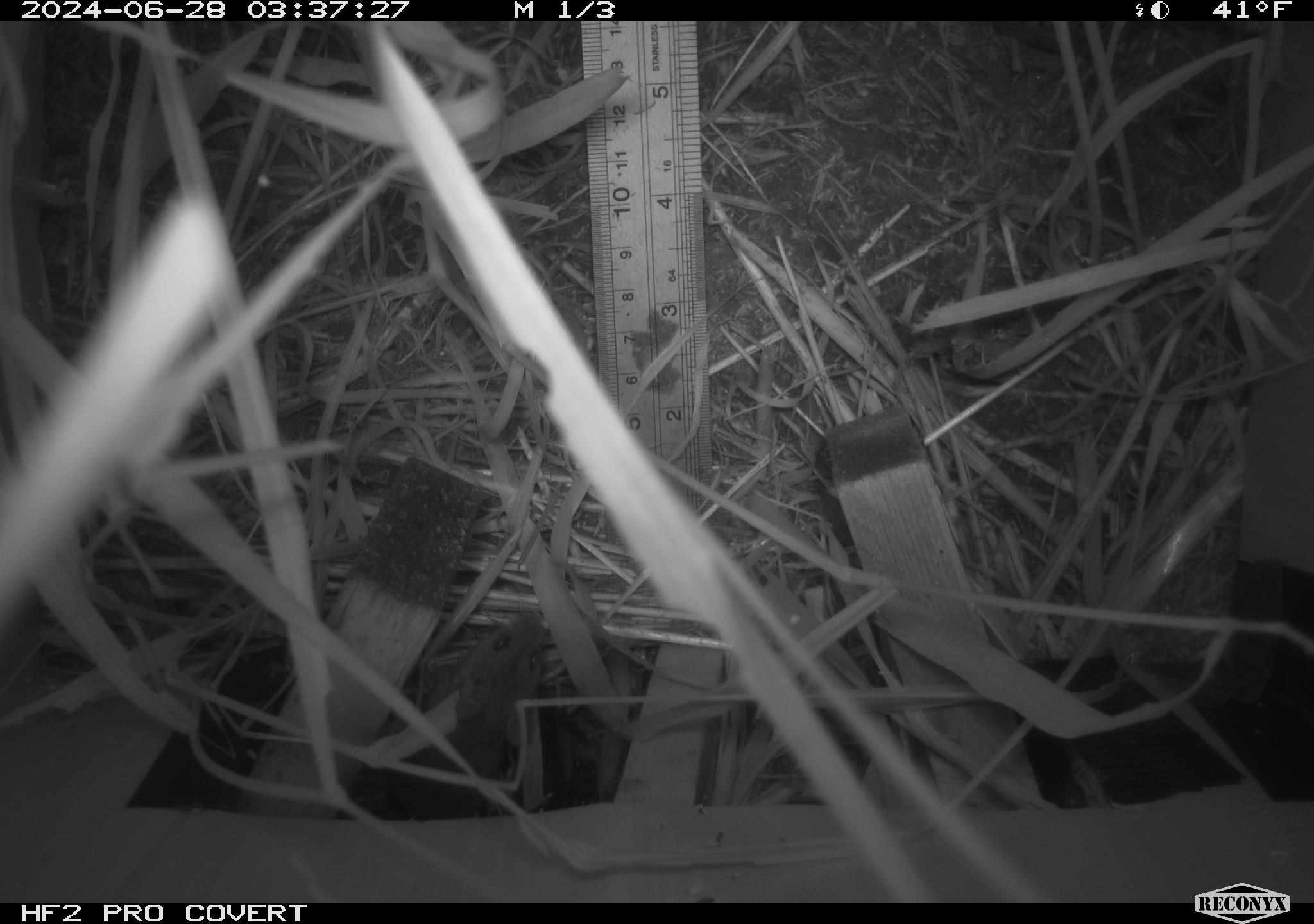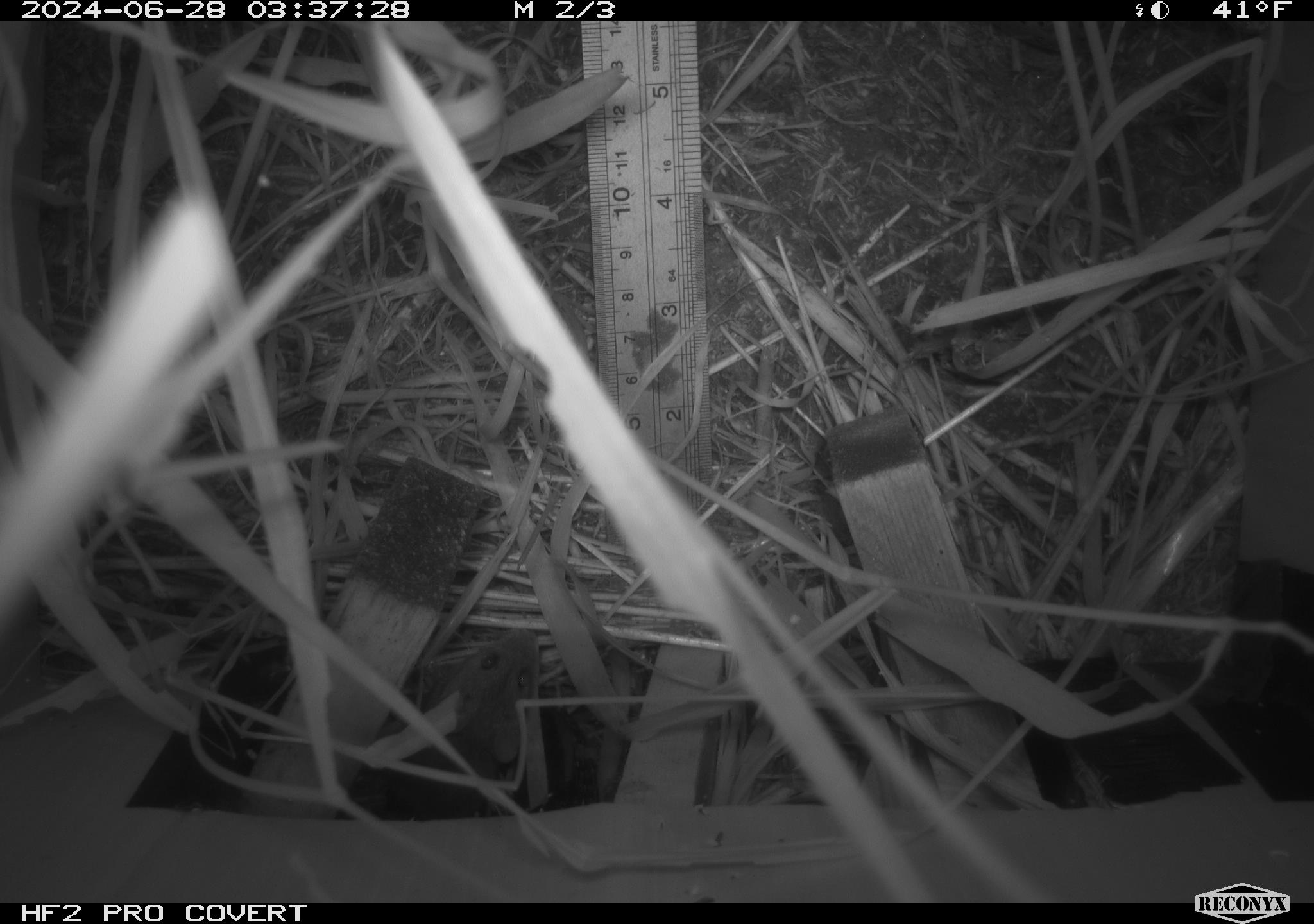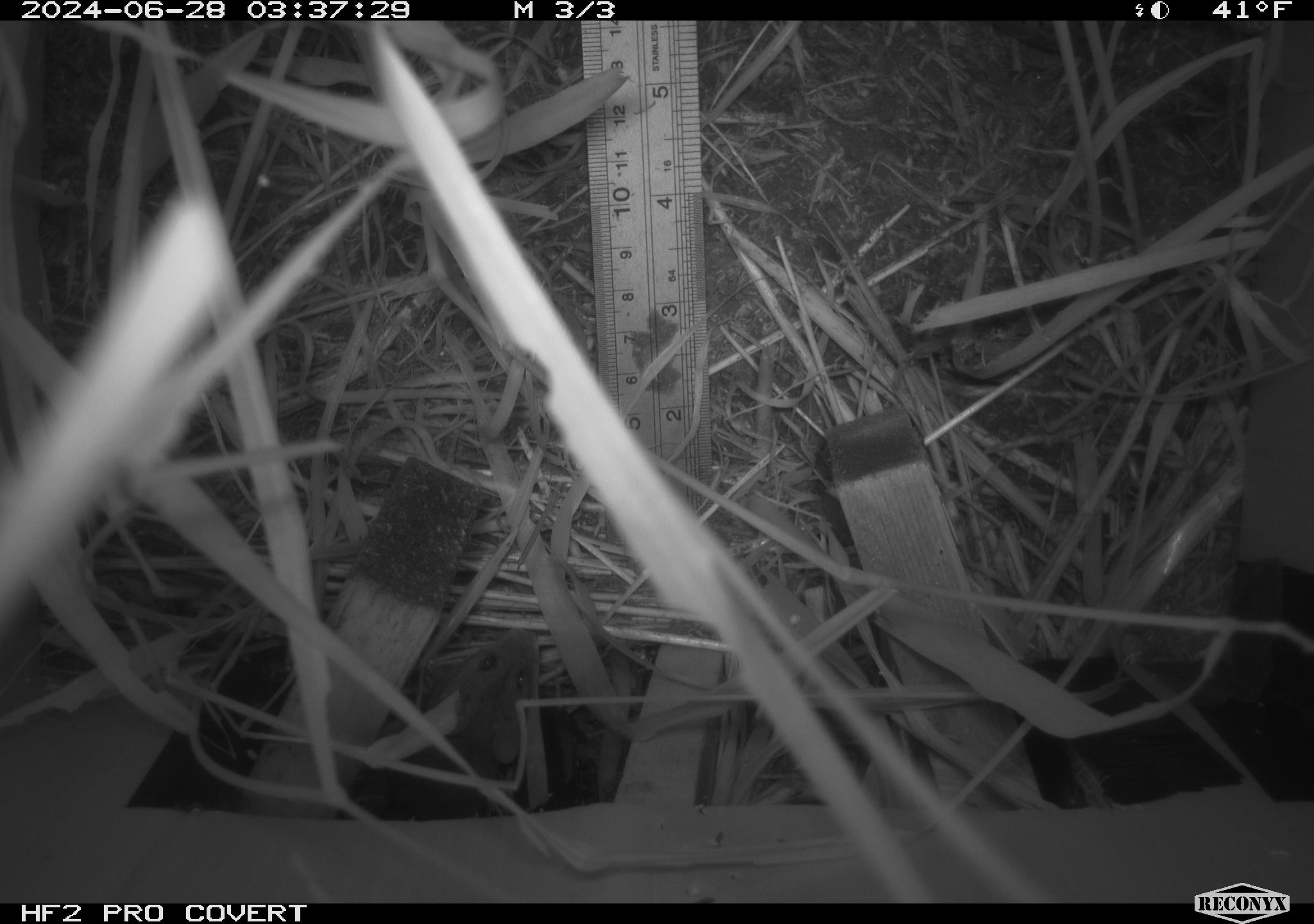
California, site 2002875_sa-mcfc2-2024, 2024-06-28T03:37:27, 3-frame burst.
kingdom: Animalia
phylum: Chordata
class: Mammalia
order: Rodentia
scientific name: Rodentia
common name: rodent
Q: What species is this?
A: Rodent (Rodentia).